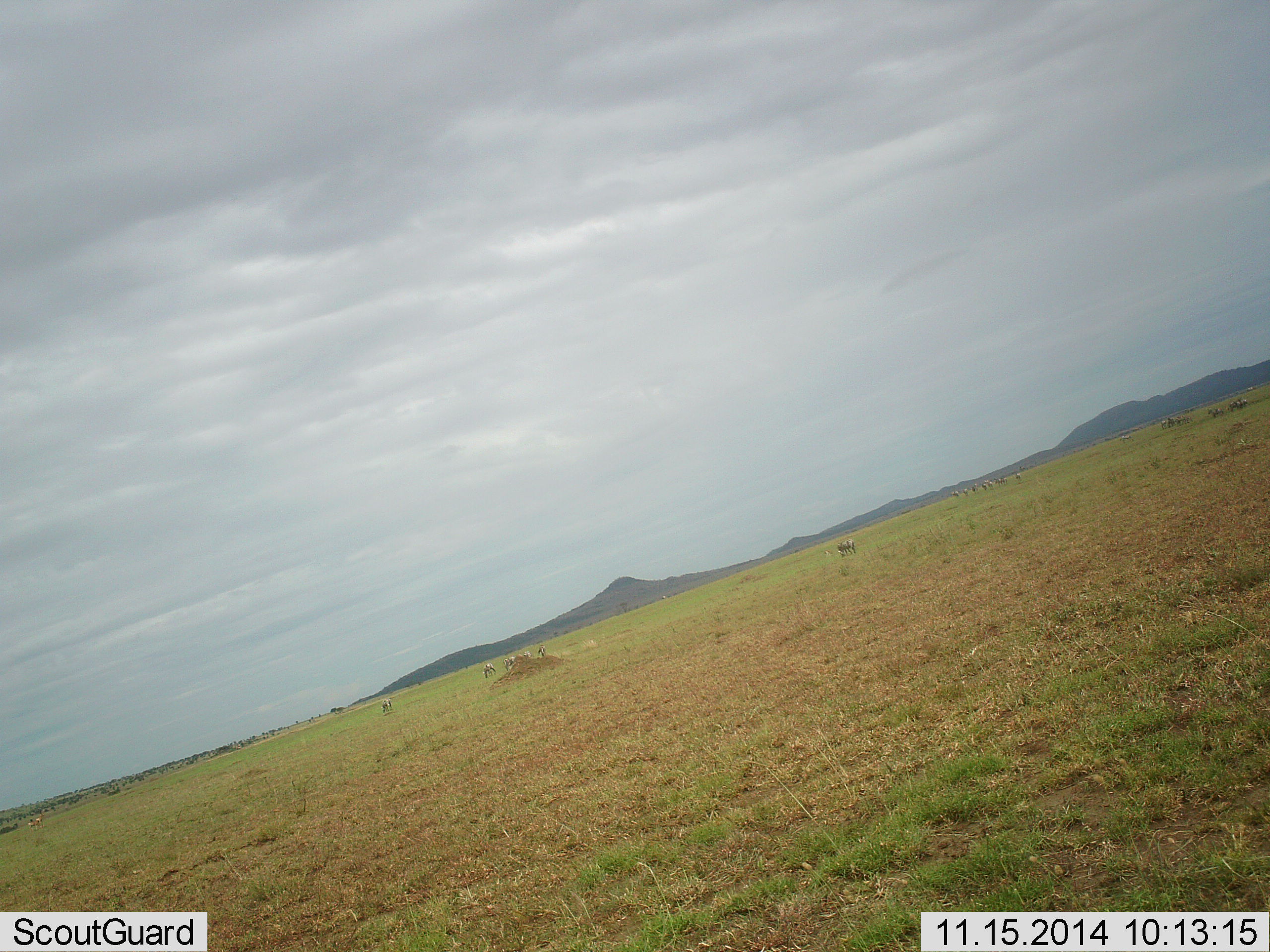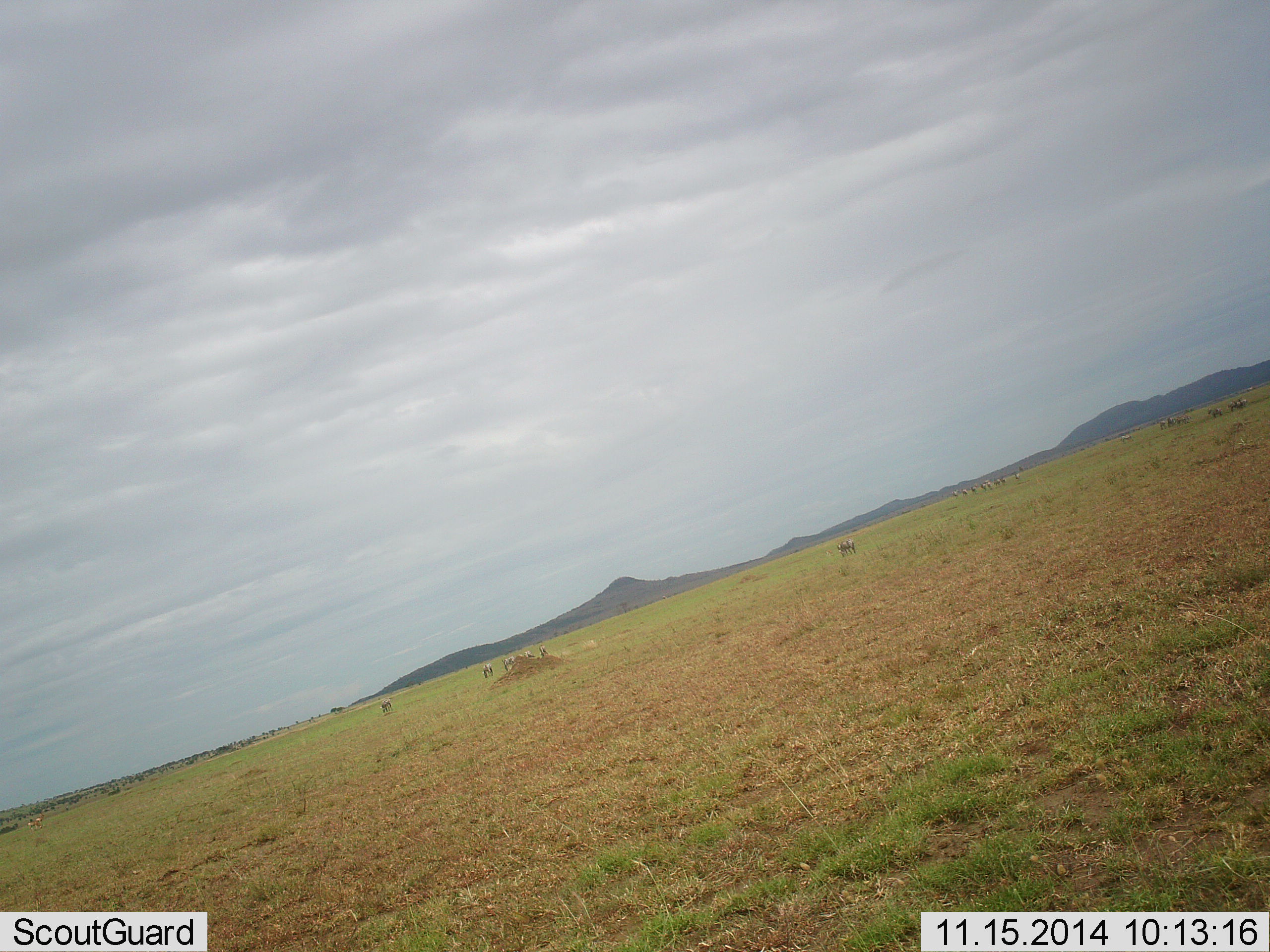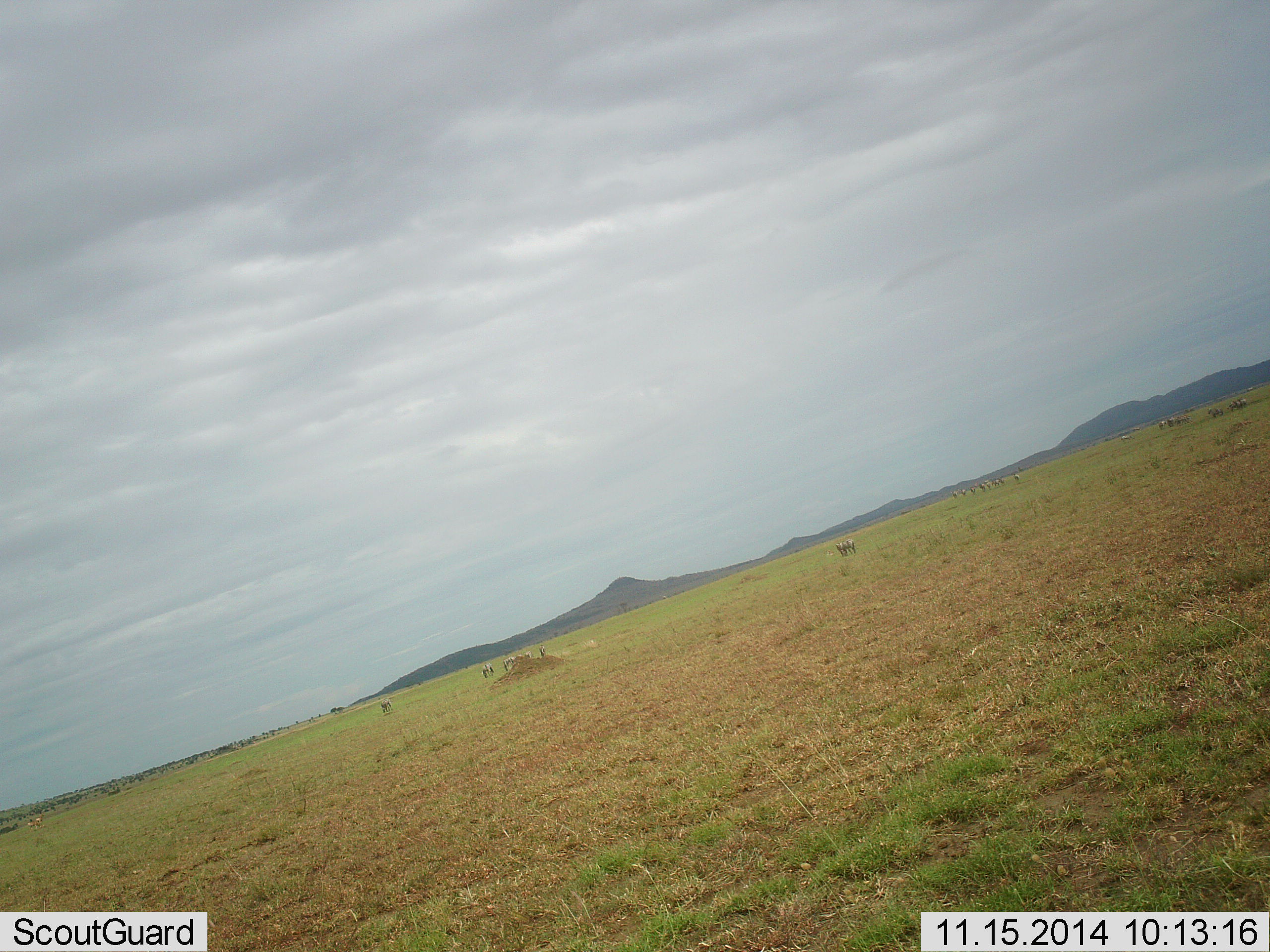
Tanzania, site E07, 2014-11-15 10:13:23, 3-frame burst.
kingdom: Animalia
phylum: Chordata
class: Mammalia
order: Perissodactyla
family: Equidae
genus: Equus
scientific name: Equus quagga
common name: plains zebra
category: zebra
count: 11-50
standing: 60%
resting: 20%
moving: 40%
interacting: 0%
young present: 0%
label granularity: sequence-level